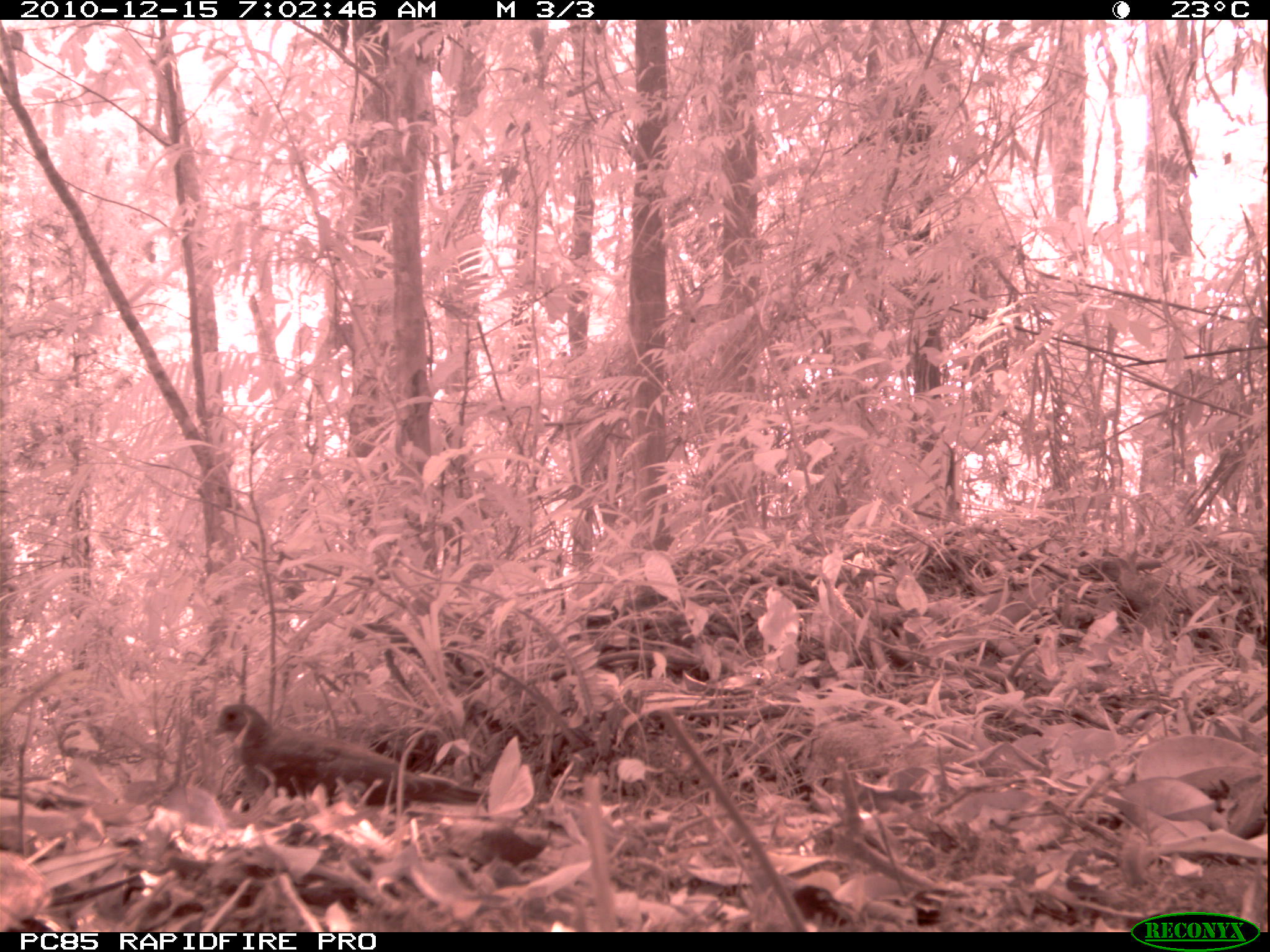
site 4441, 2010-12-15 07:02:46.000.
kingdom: Animalia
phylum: Chordata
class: Aves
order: Columbiformes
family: Columbidae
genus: Streptopelia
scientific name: Streptopelia picturata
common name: malagasy turtle dove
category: nesoenas picturata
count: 1